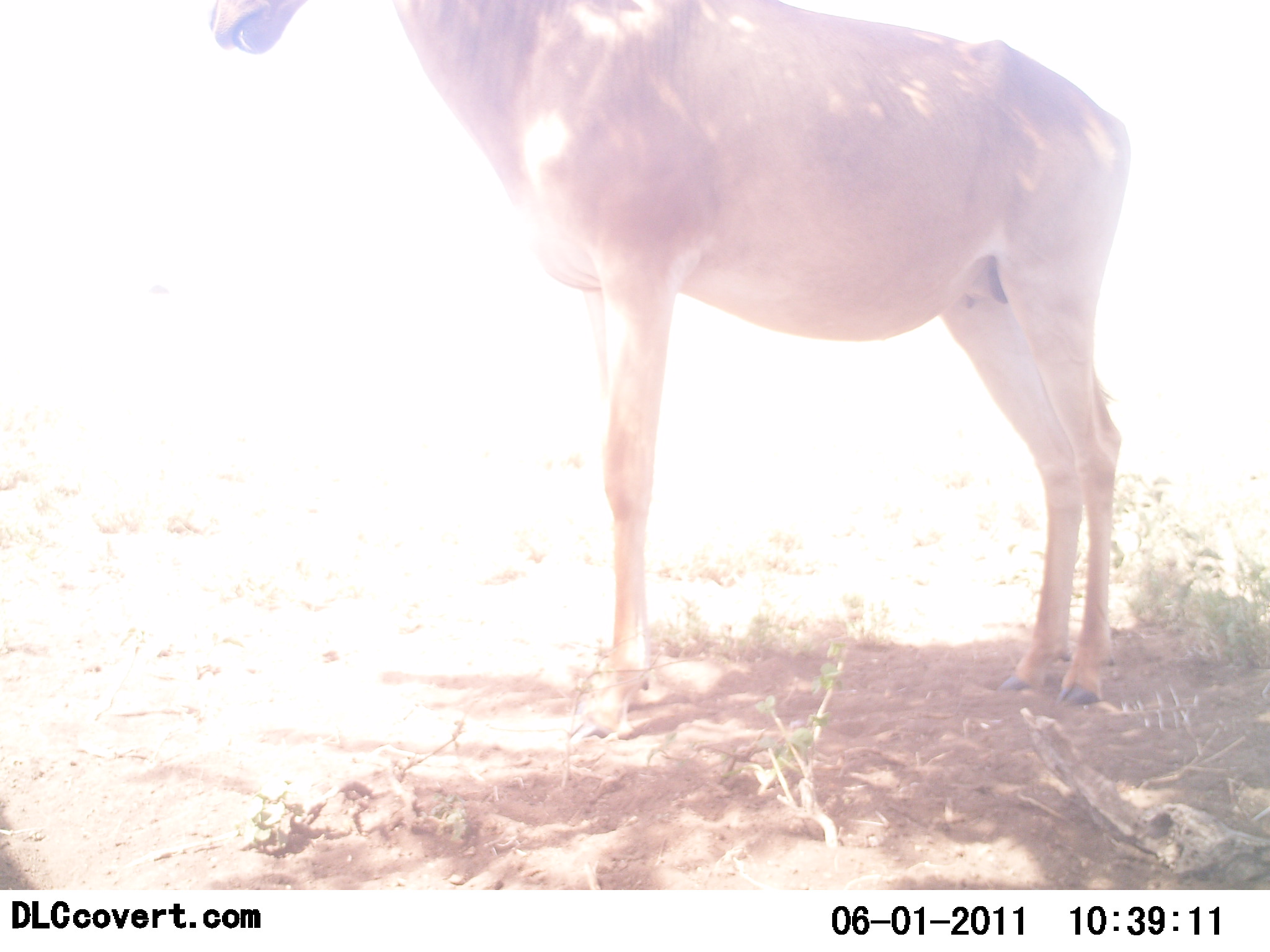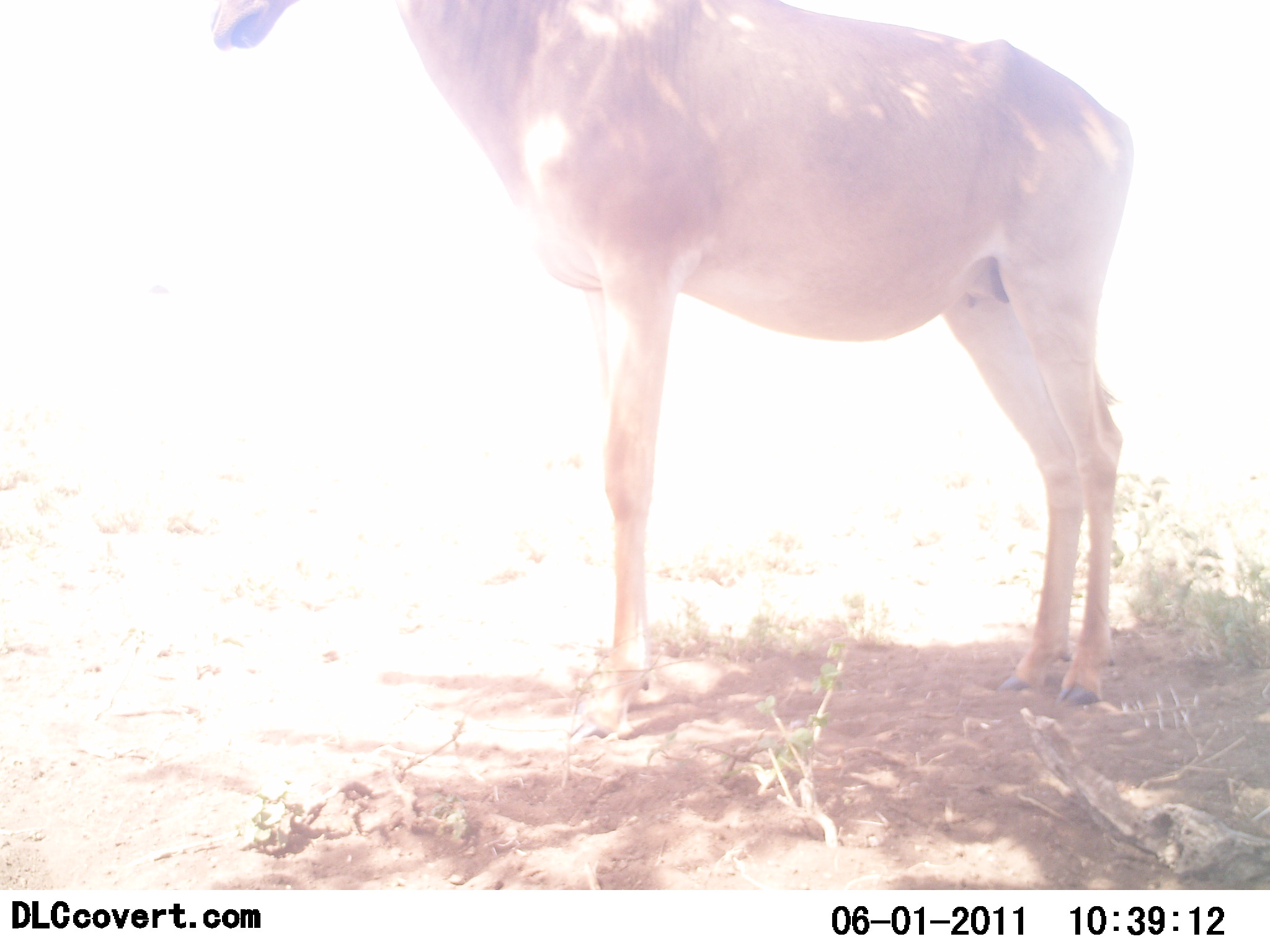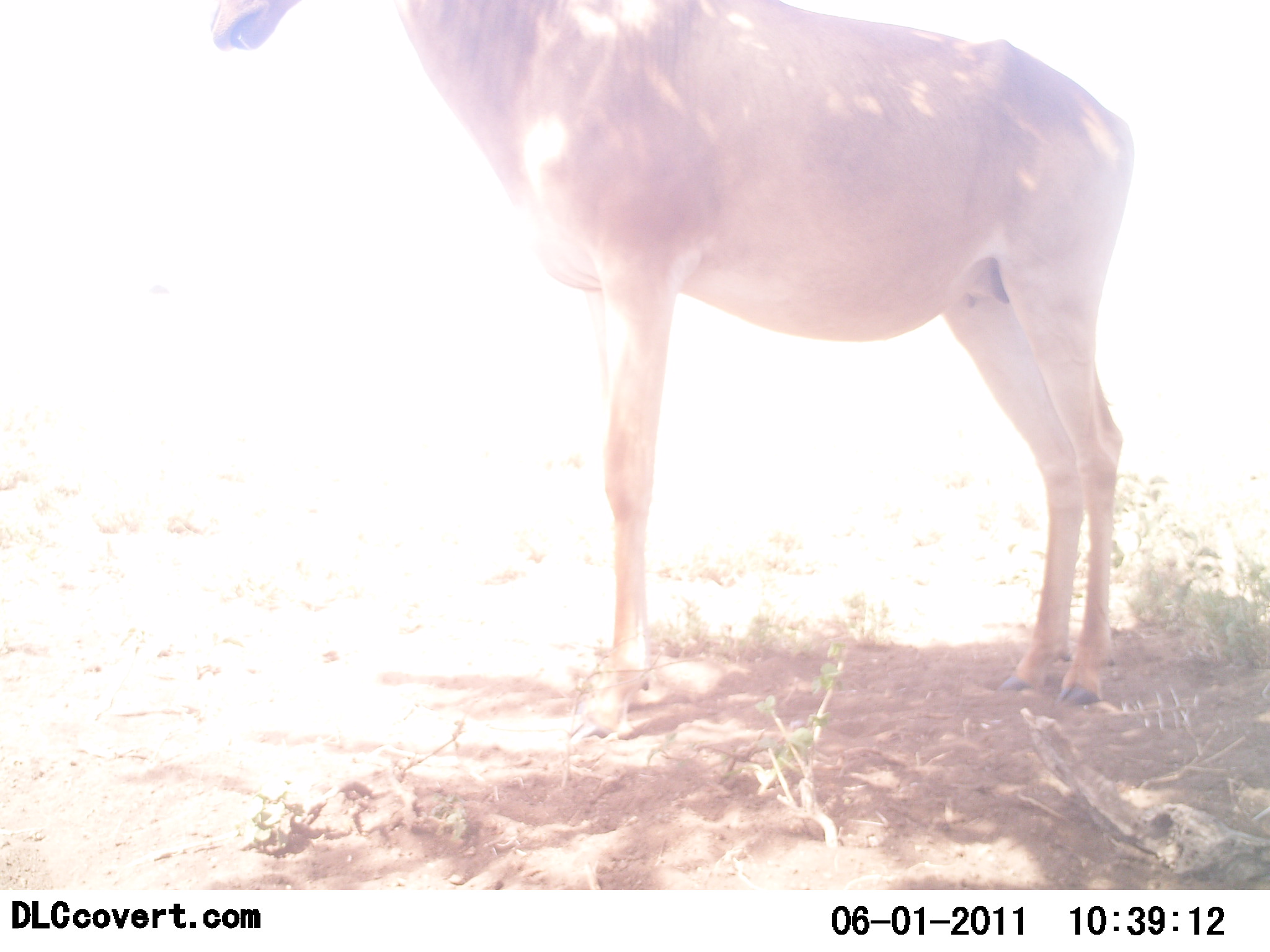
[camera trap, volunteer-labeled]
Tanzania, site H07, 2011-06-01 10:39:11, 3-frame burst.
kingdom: Animalia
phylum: Chordata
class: Mammalia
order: Artiodactyla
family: Bovidae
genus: Alcelaphus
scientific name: Alcelaphus buselaphus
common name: hartebeest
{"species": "hartebeest (Alcelaphus buselaphus)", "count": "1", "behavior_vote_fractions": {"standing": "75%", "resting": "0%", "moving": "0%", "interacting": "0%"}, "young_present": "0%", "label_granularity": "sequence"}